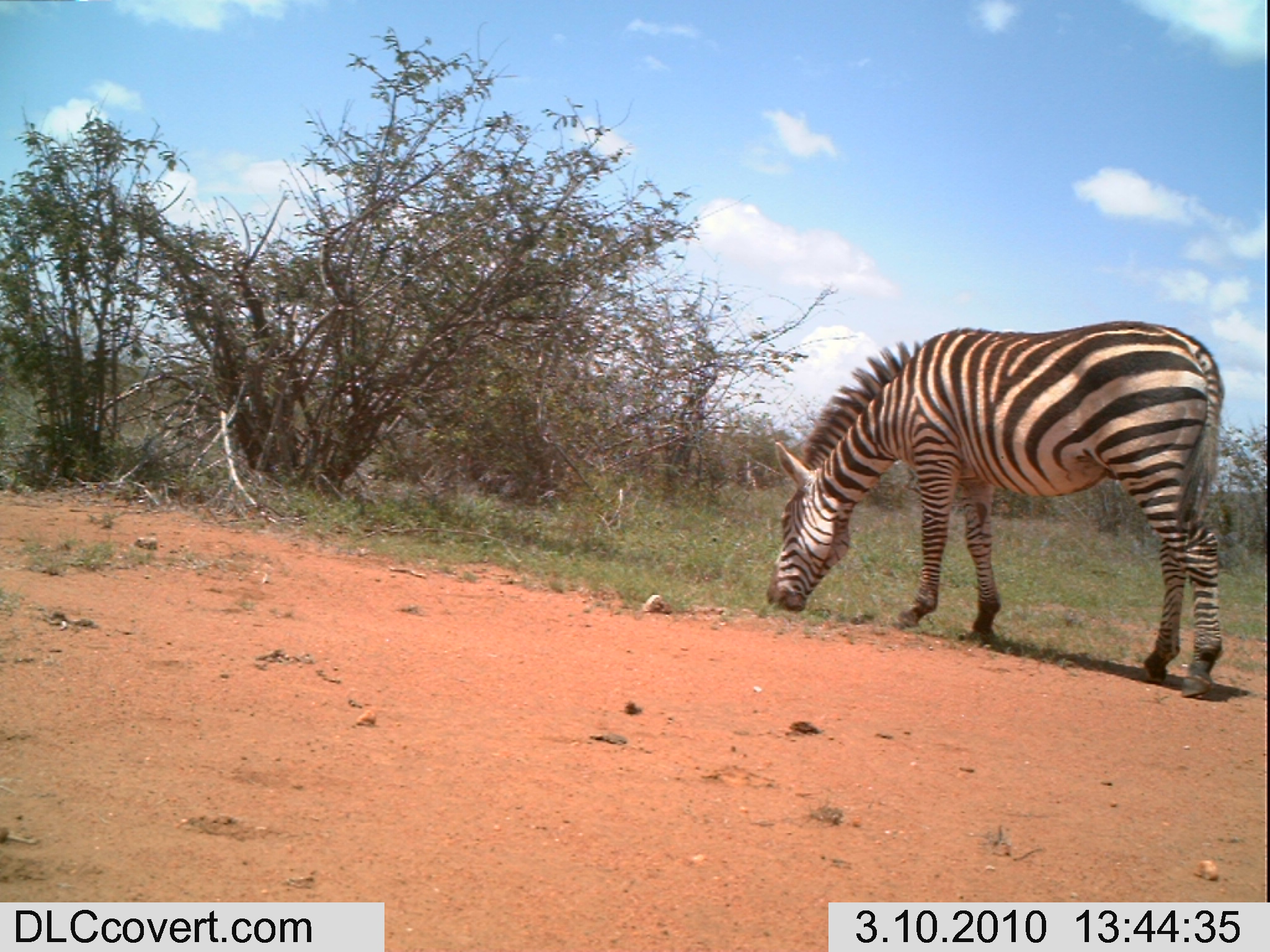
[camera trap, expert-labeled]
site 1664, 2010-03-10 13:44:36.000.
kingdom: Animalia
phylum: Chordata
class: Mammalia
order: Perissodactyla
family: Equidae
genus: Equus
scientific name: Equus quagga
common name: plains zebra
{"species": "Equus quagga (plains zebra)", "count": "1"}